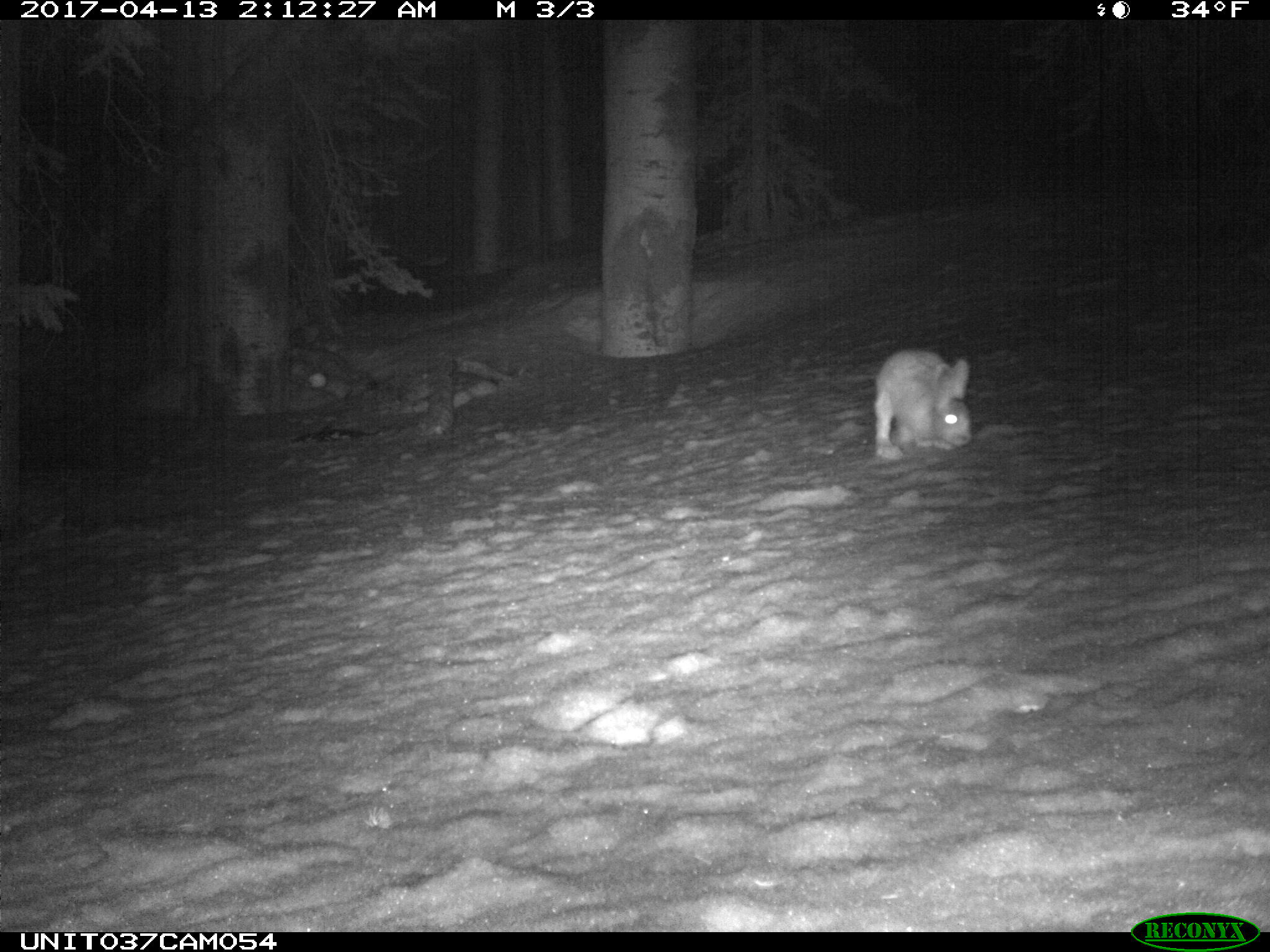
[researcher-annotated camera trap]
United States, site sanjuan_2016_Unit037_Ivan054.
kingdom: Animalia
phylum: Chordata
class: Mammalia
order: Lagomorpha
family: Leporidae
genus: Lepus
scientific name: Lepus americanus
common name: snowshoe hare